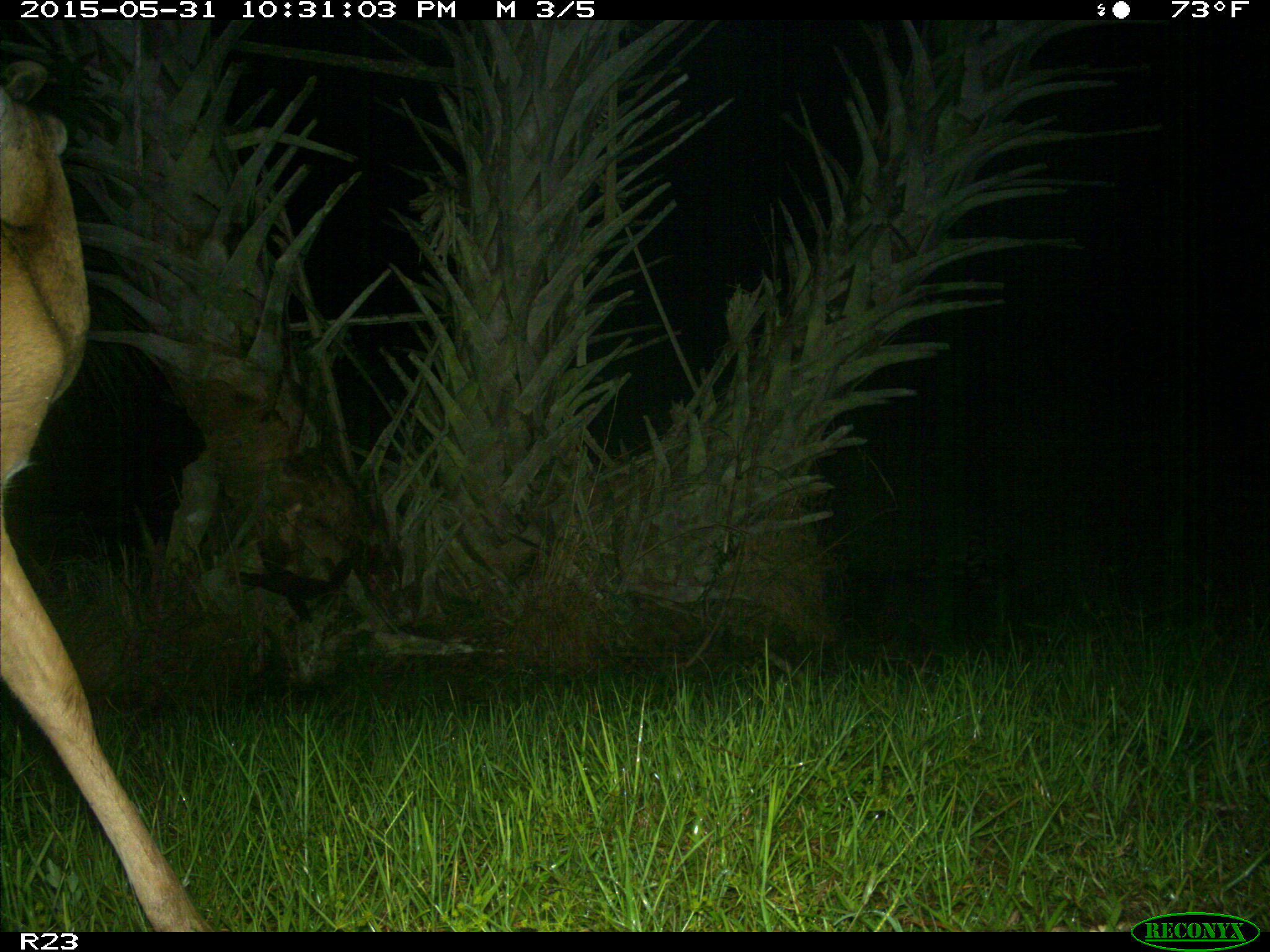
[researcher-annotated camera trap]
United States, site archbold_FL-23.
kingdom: Animalia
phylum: Chordata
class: Mammalia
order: Artiodactyla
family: Bovidae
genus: Bos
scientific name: Bos taurus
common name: domestic cow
Bos taurus (domestic cow).